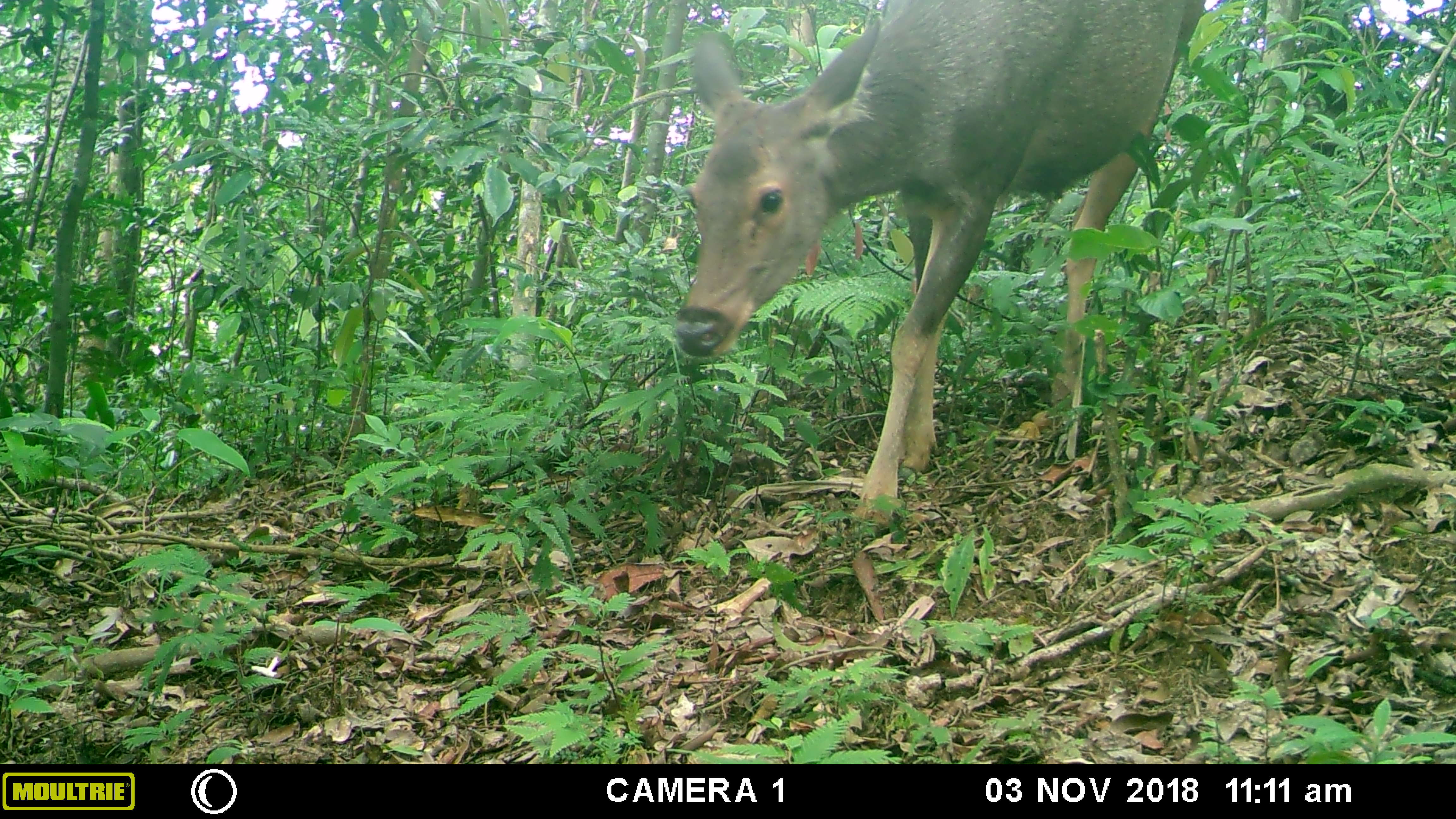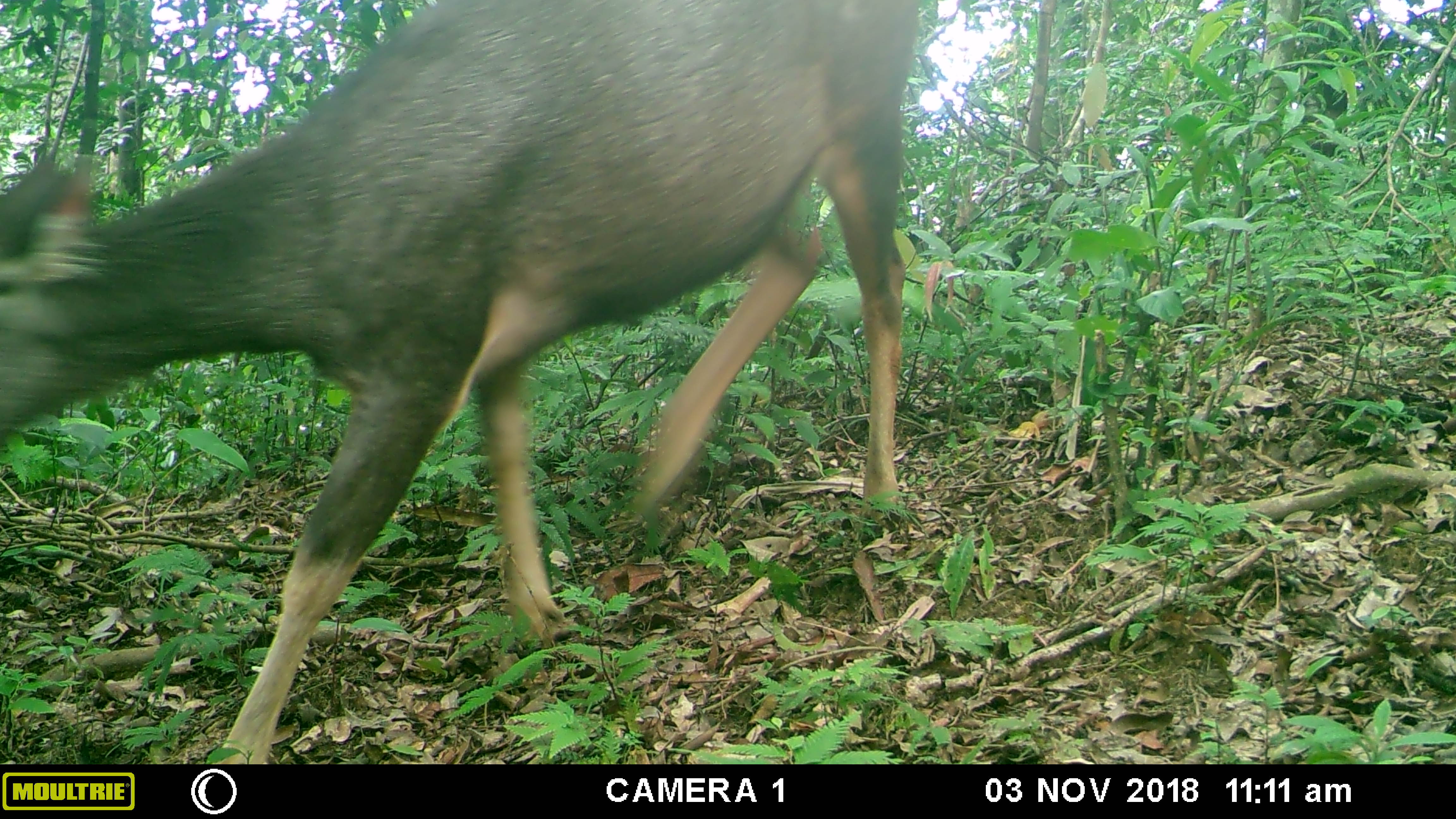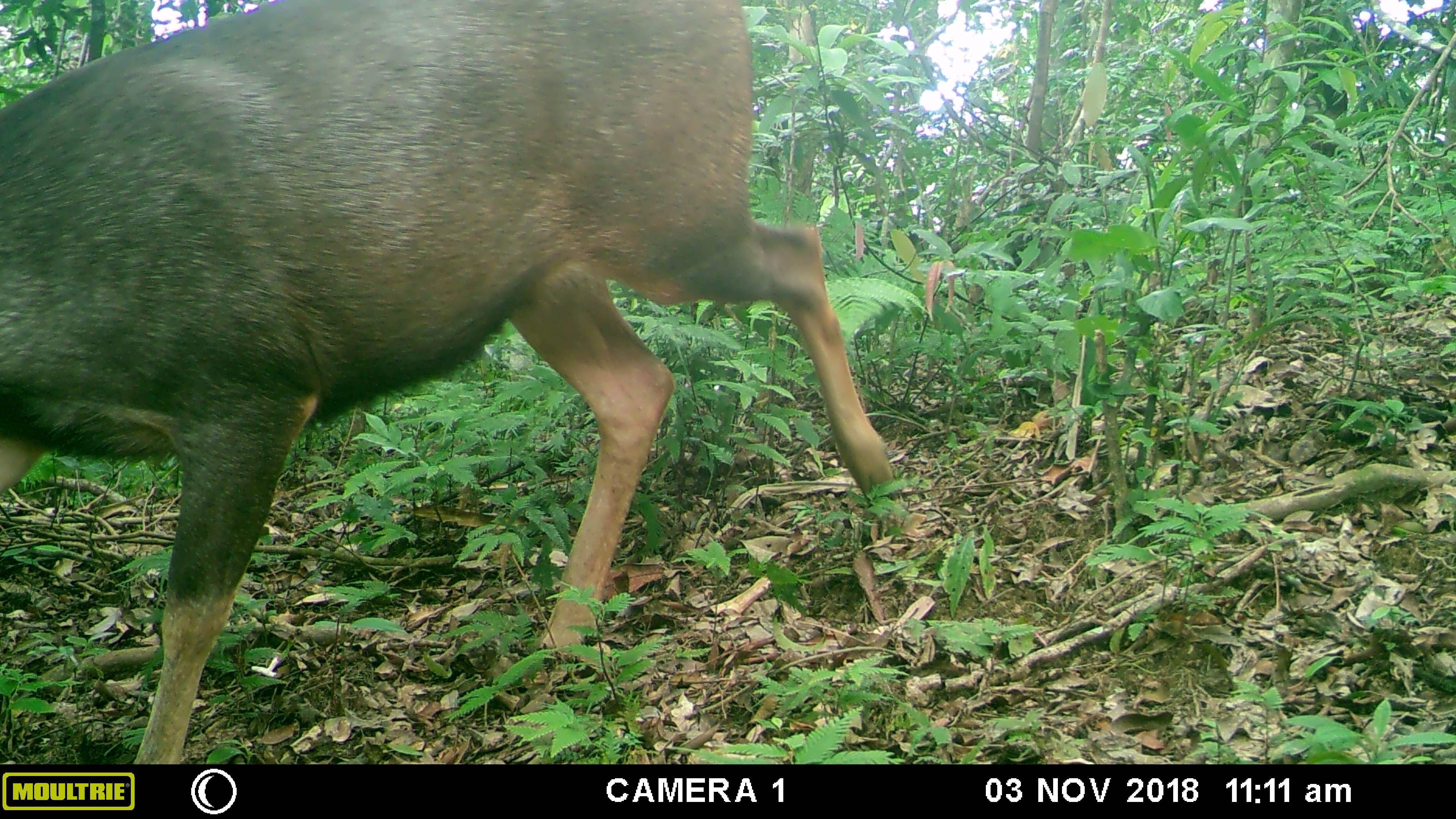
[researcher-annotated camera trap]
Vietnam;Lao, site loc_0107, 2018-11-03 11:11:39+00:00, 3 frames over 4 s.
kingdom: Animalia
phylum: Chordata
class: Mammalia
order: Artiodactyla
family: Cervidae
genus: Rusa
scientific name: Rusa unicolor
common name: sambar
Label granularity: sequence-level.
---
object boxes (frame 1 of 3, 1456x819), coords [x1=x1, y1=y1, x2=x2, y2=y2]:
sambar: [x1=663, y1=0, x2=1202, y2=542]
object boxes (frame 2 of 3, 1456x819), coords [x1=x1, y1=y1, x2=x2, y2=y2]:
sambar: [x1=0, y1=0, x2=918, y2=762]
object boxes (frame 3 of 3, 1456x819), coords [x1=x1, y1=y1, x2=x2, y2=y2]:
sambar: [x1=0, y1=0, x2=902, y2=762]